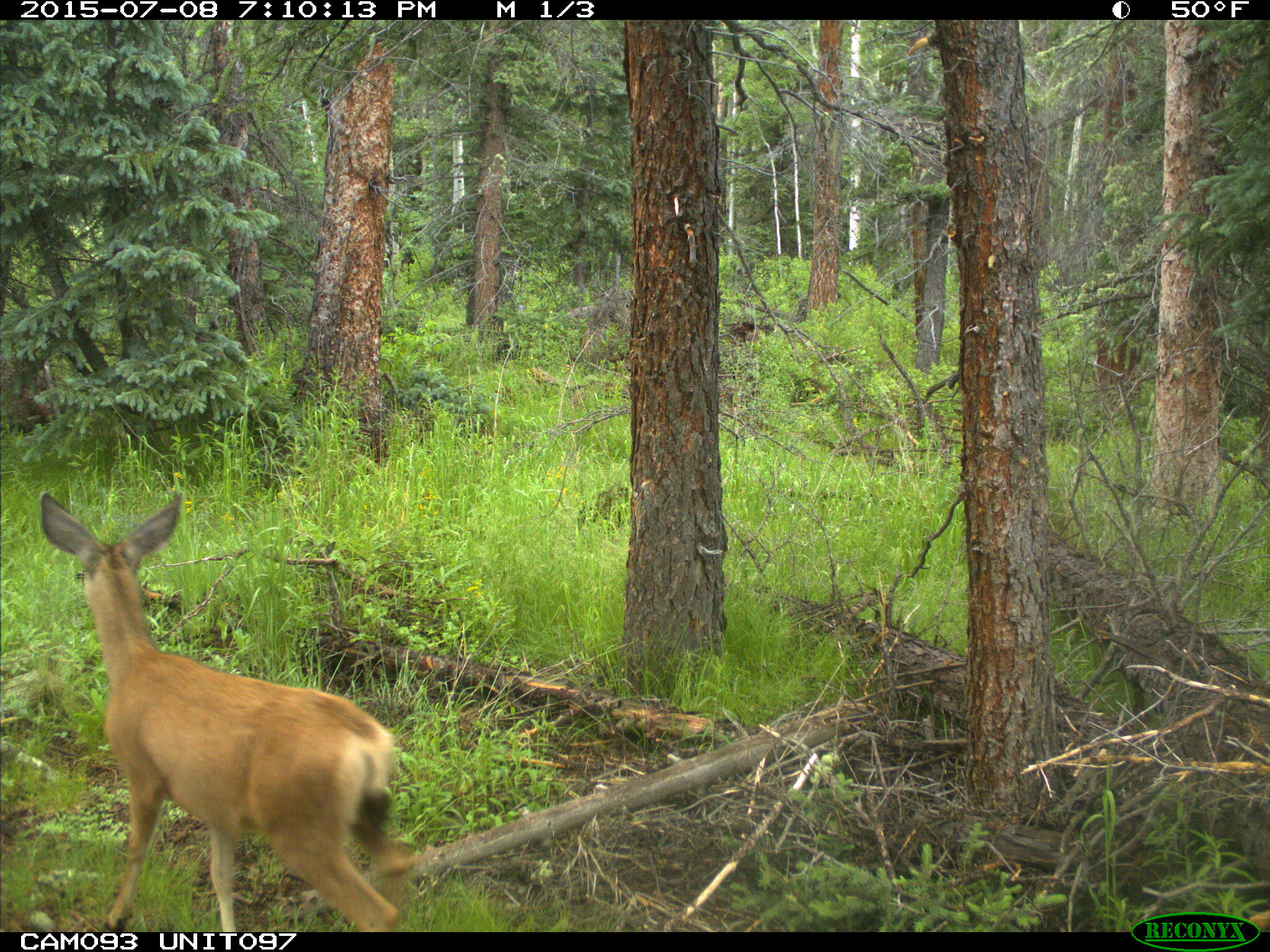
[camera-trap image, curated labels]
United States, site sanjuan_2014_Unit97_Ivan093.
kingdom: Animalia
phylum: Chordata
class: Mammalia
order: Artiodactyla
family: Cervidae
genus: Odocoileus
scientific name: Odocoileus hemionus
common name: mule deer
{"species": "Odocoileus hemionus (mule deer)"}